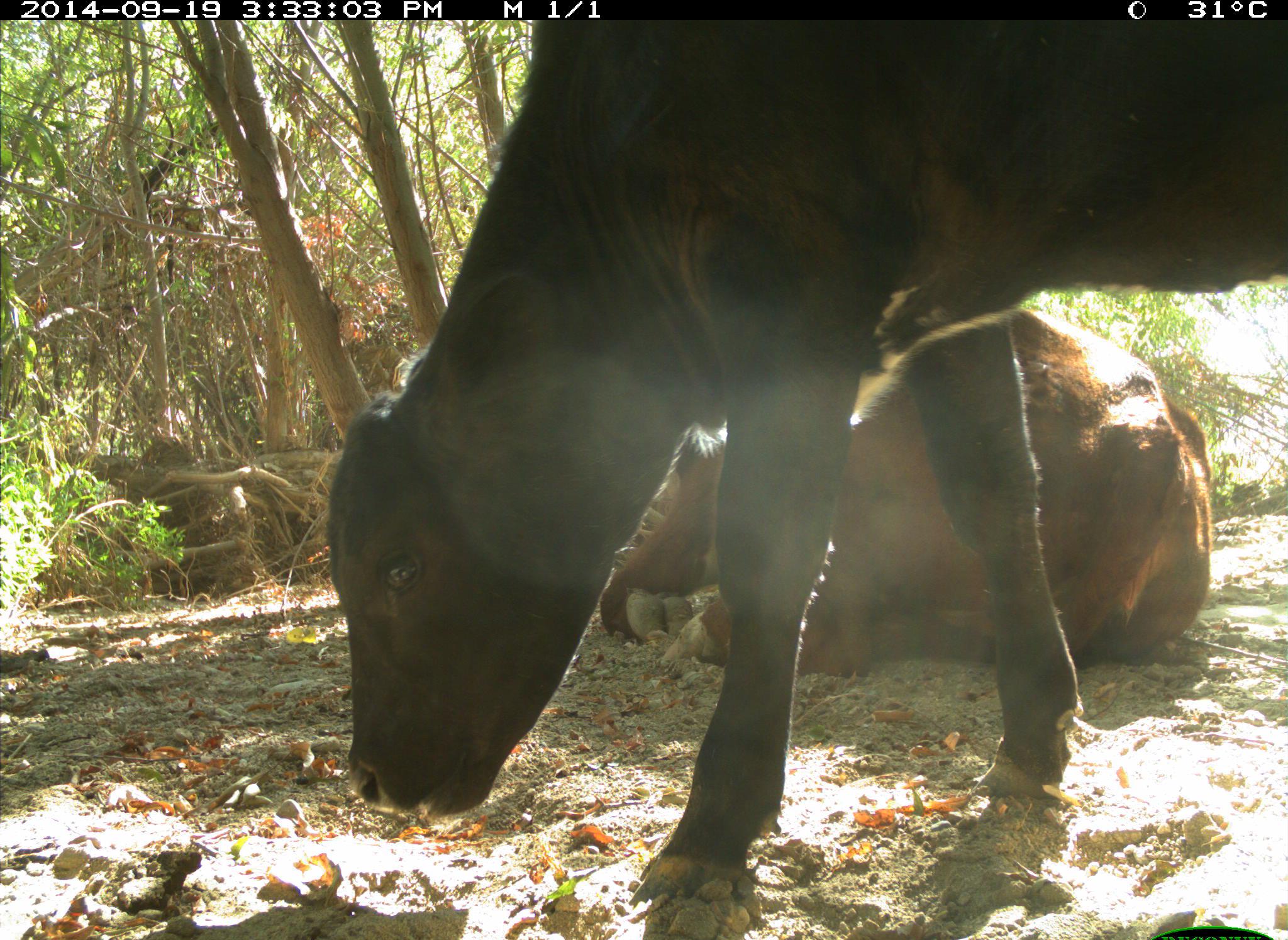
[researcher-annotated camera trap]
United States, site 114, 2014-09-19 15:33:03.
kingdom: Animalia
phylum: Chordata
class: Mammalia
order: Artiodactyla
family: Bovidae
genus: Bos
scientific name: Bos taurus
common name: cow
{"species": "cow (Bos taurus)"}